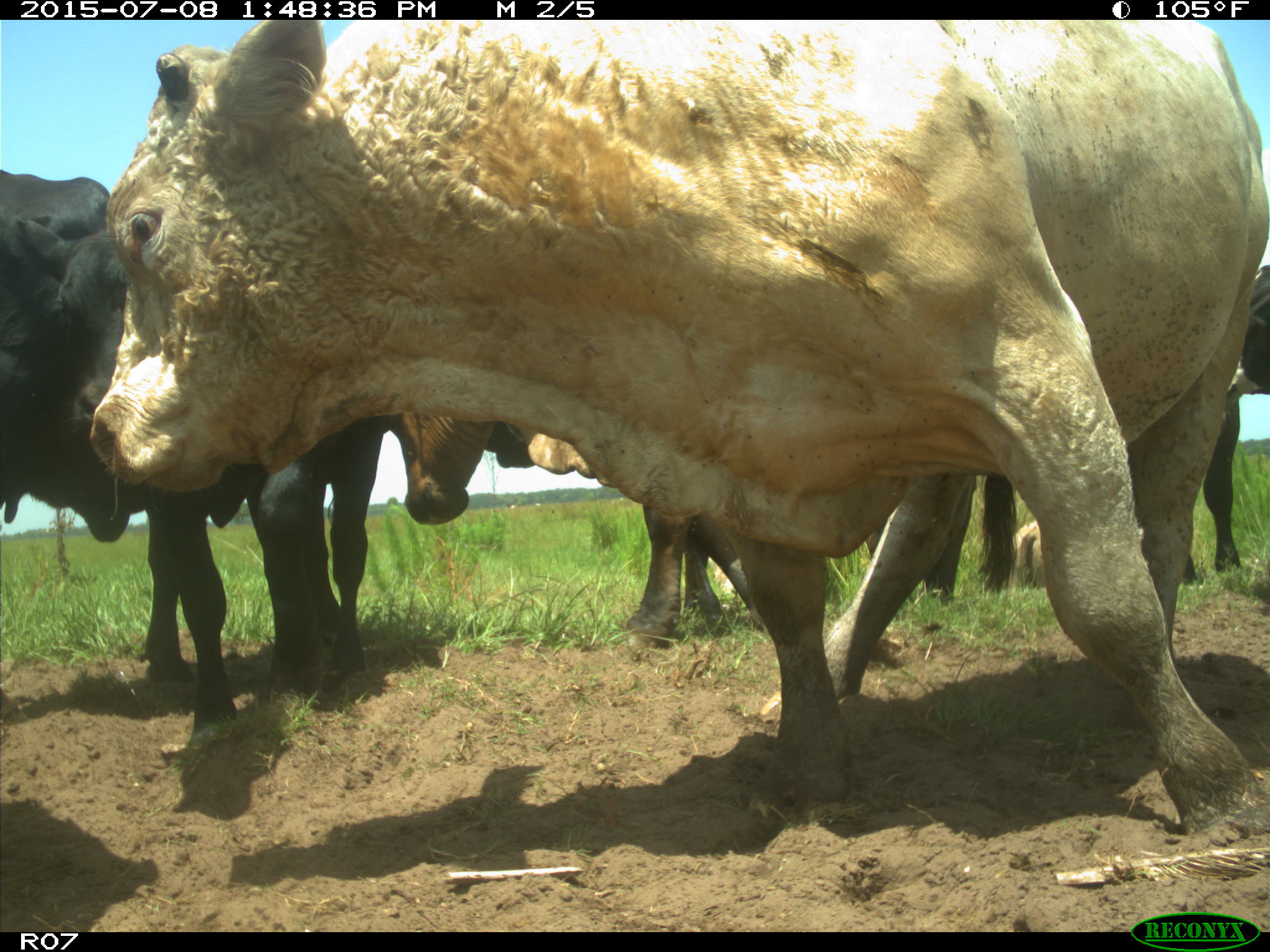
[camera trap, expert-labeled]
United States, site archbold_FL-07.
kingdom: Animalia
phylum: Chordata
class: Mammalia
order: Artiodactyla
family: Bovidae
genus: Bos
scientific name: Bos taurus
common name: domestic cow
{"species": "Bos taurus (domestic cow)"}